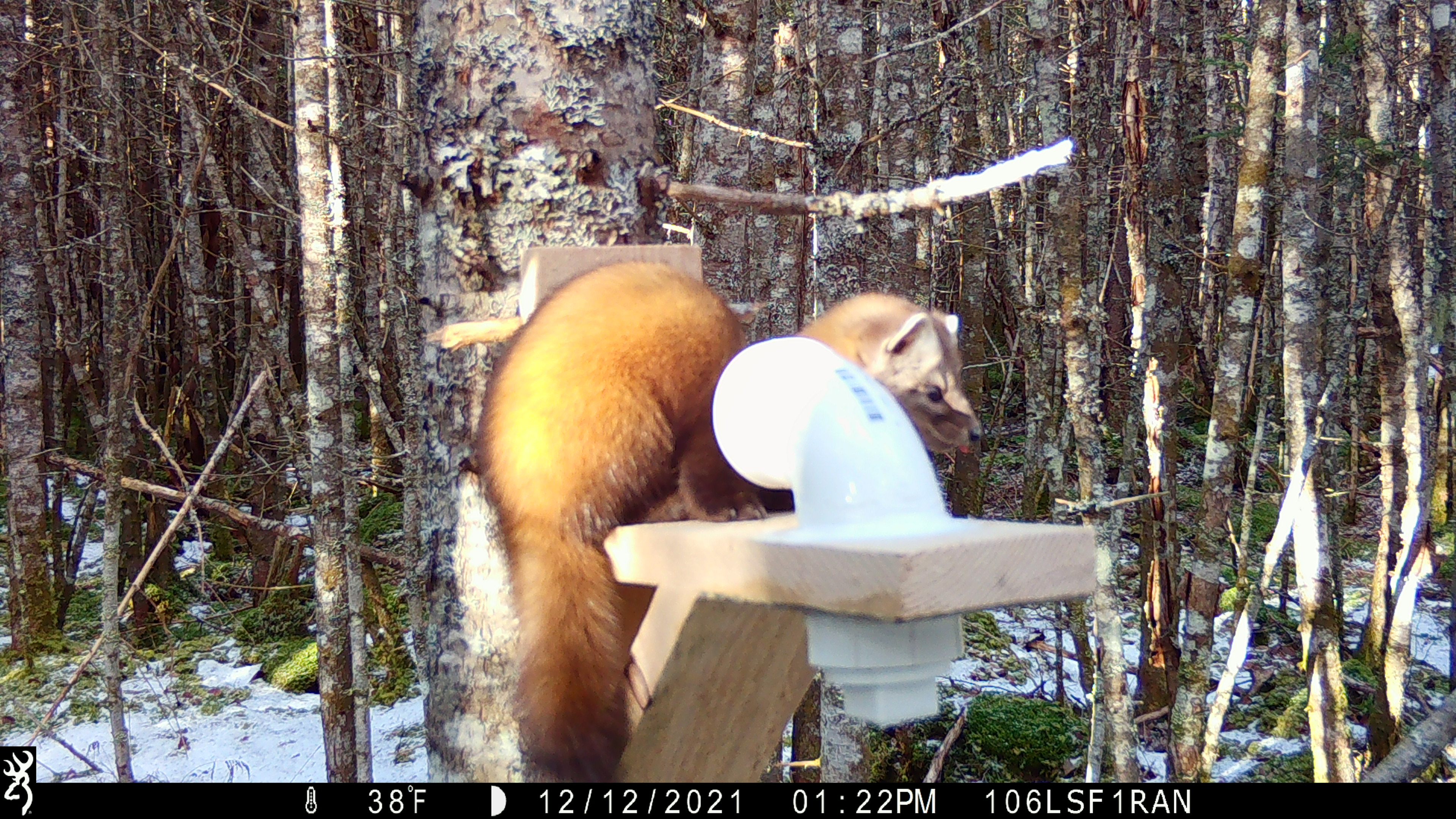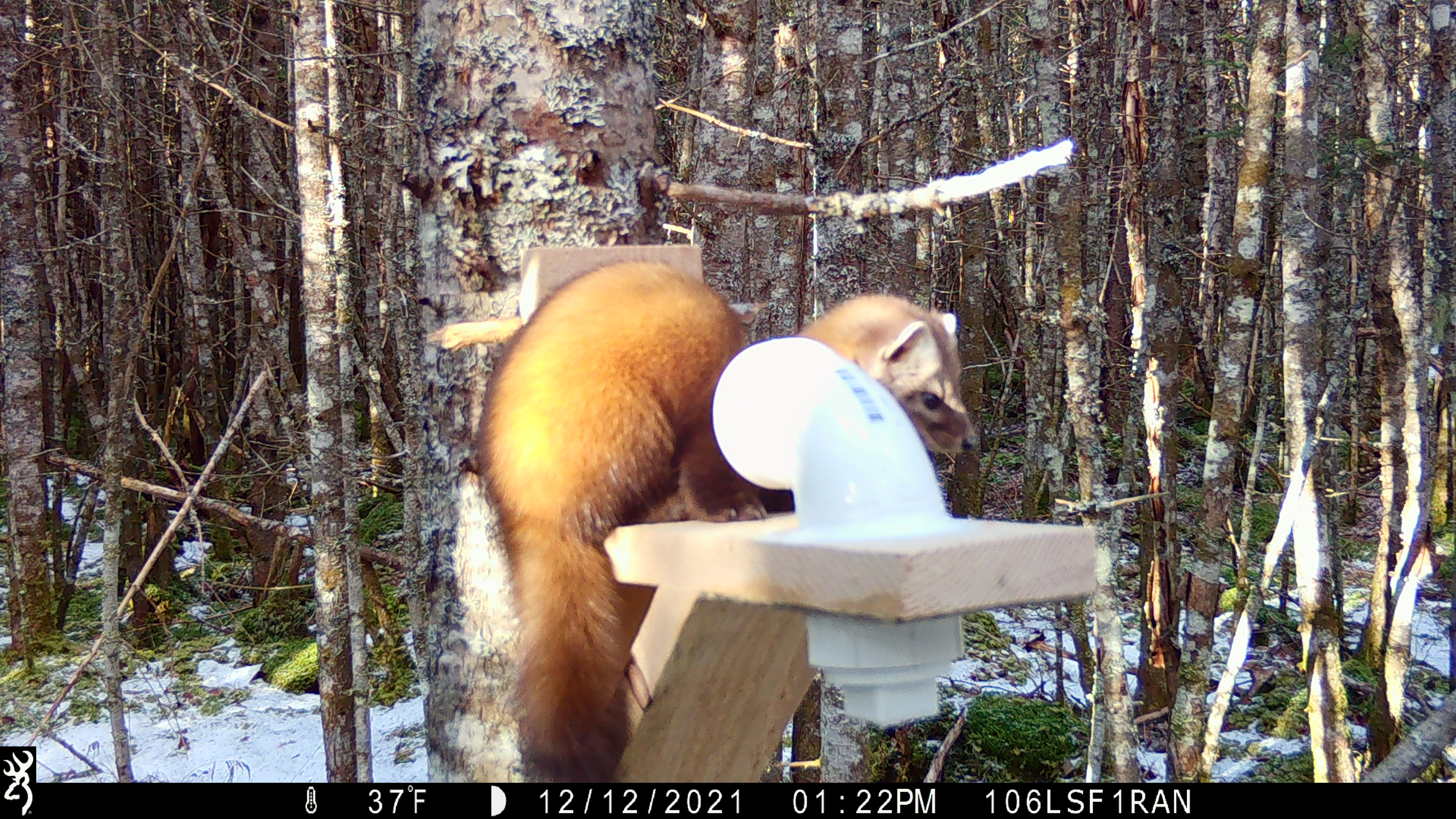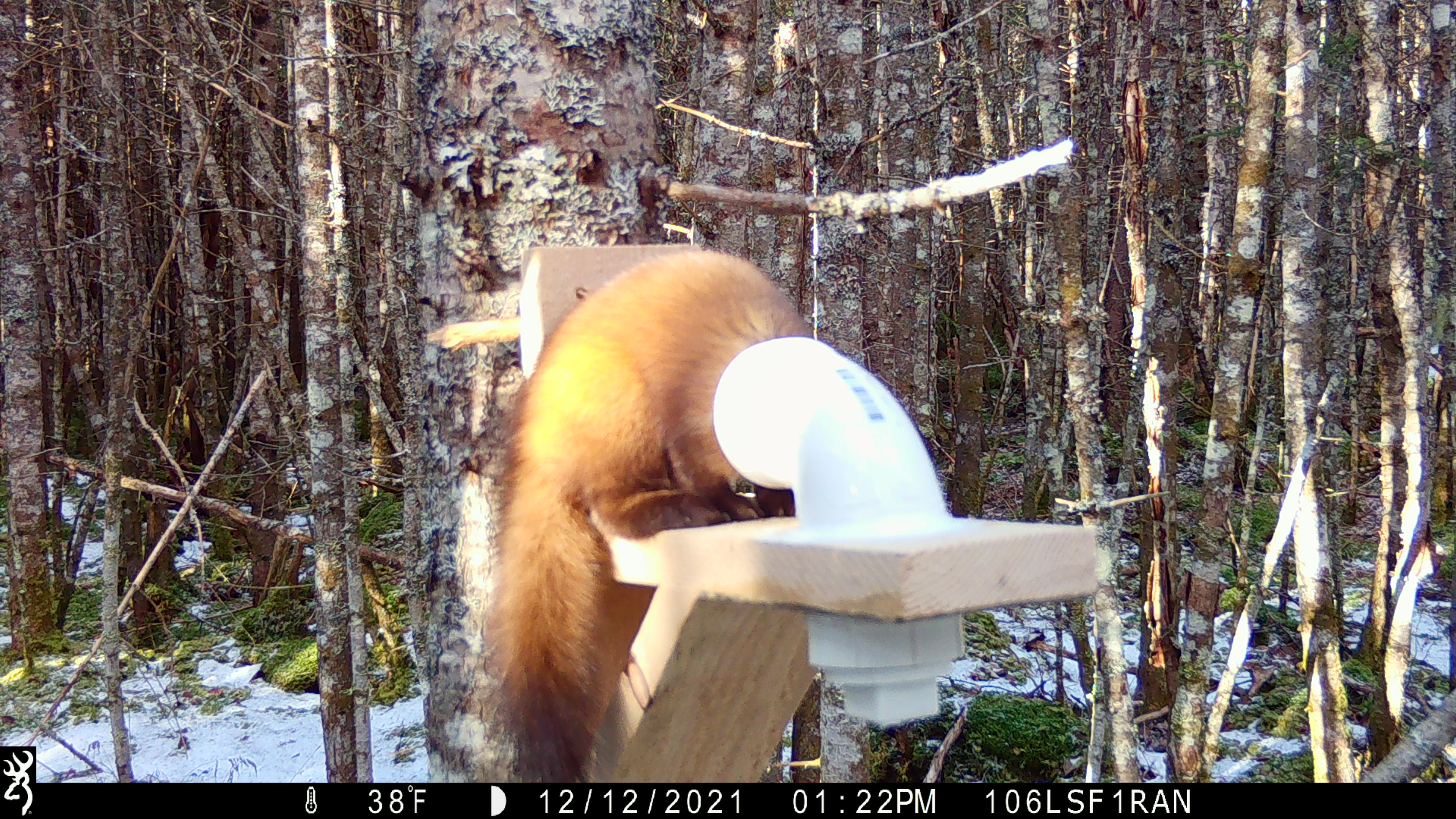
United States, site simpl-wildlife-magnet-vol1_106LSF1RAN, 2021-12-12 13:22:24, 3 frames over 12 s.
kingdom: Animalia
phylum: Chordata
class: Mammalia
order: Carnivora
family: Mustelidae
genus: Martes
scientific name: Martes americana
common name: american marten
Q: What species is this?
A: American marten (Martes americana).